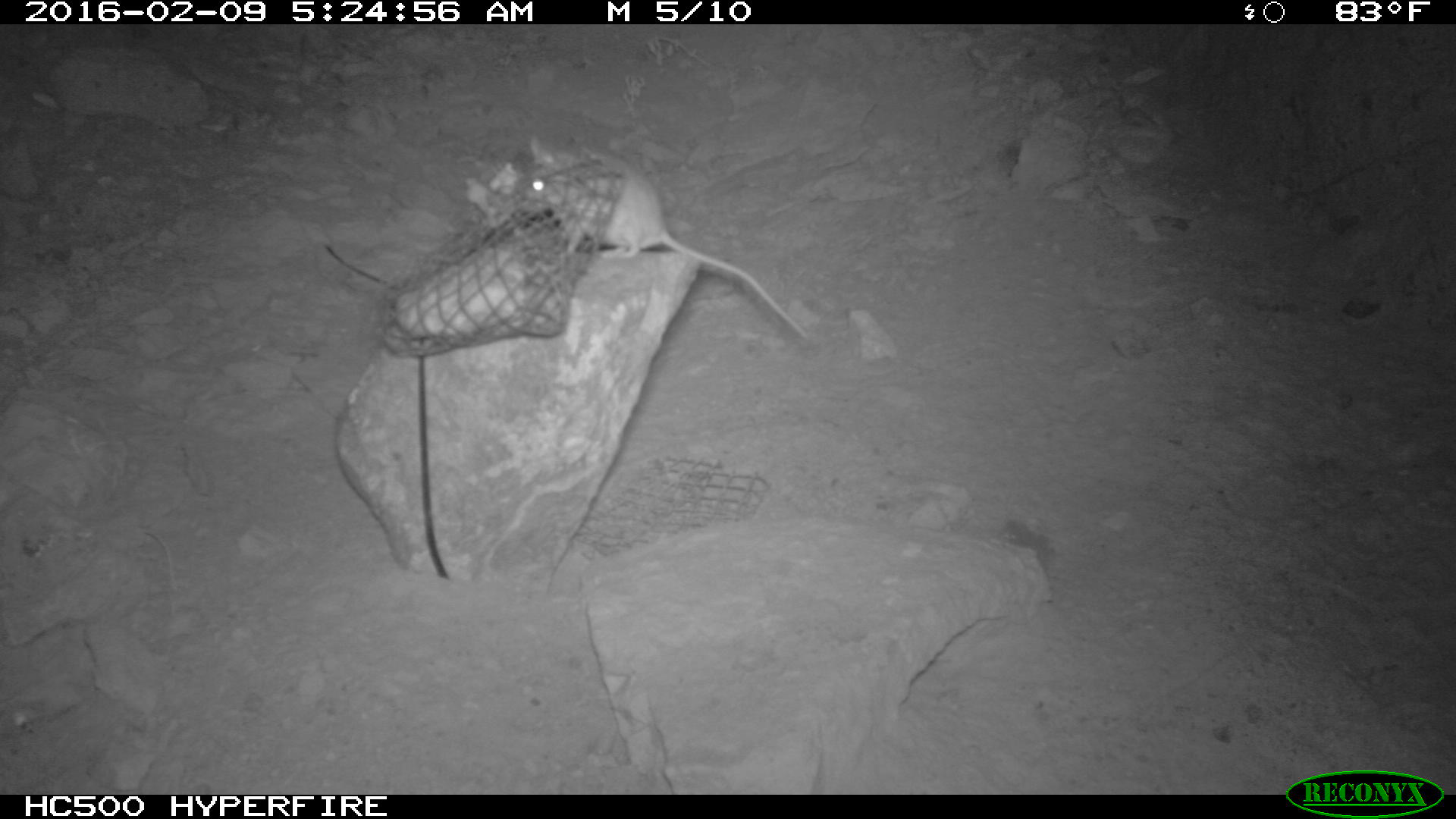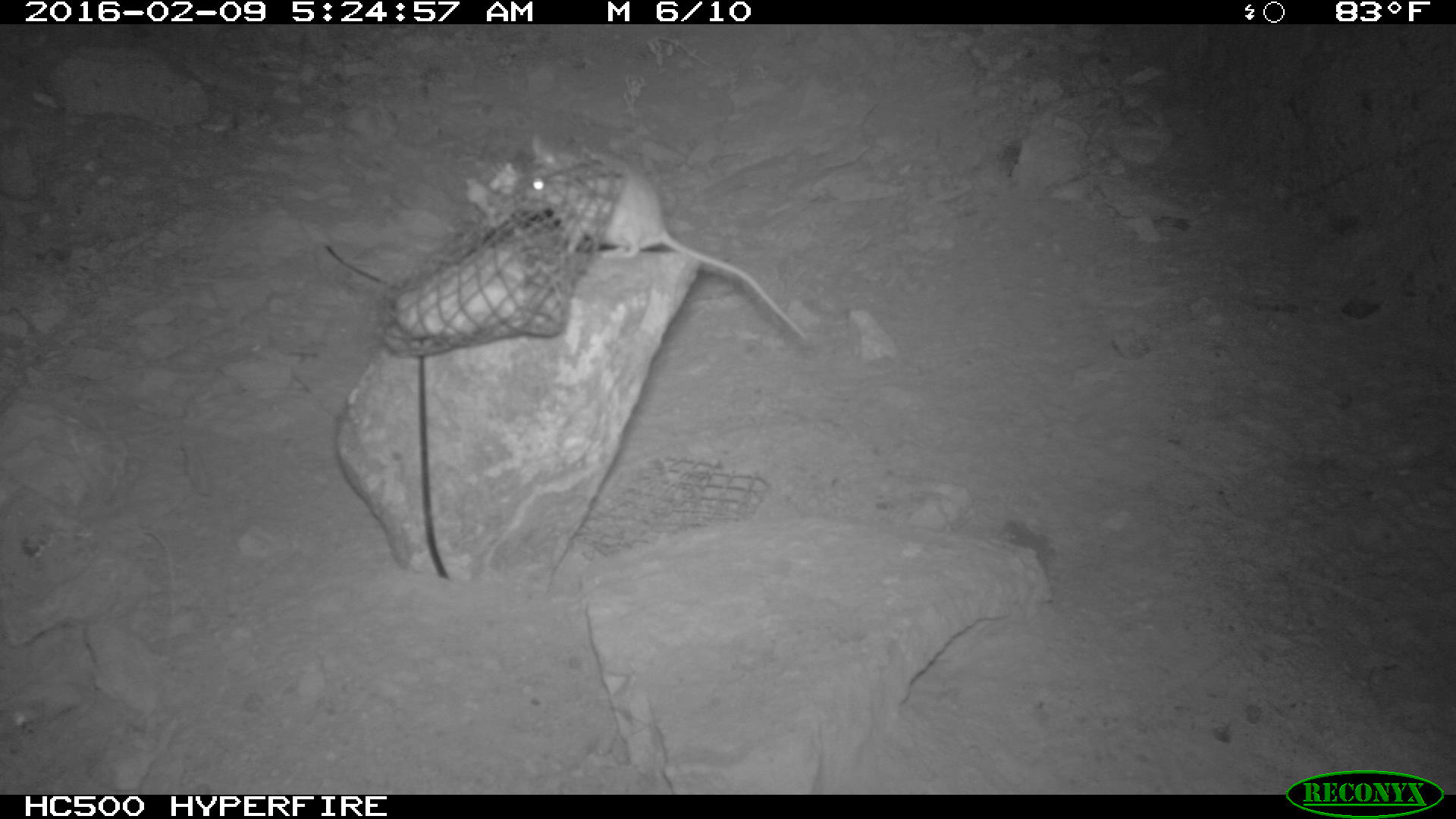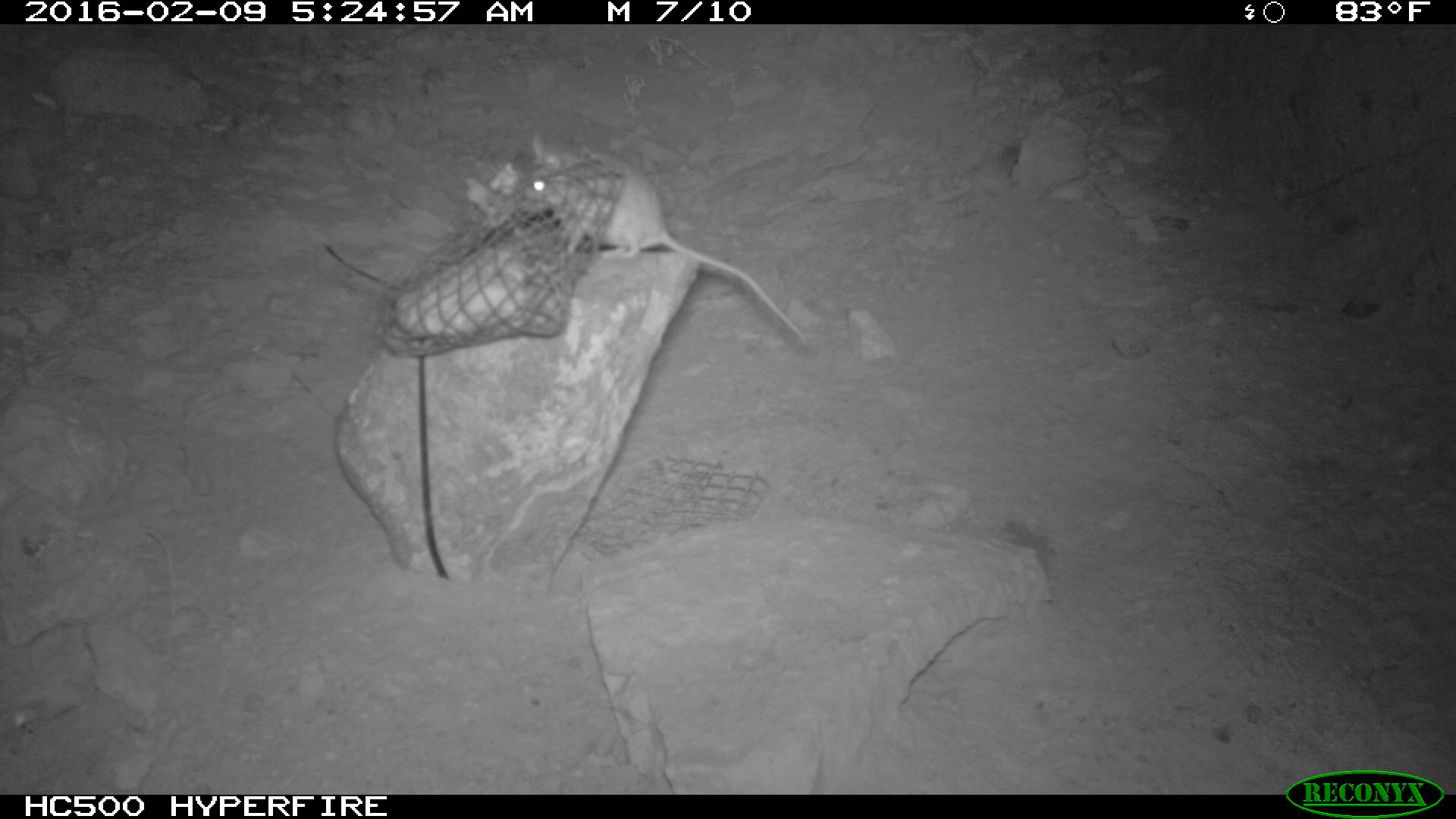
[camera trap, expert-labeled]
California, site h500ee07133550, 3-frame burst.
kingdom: Animalia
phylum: Chordata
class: Mammalia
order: Rodentia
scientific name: Rodentia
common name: rodent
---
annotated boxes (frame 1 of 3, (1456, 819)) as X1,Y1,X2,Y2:
rodent: 519,132,808,339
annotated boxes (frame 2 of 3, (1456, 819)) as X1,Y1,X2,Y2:
rodent: 507,136,814,344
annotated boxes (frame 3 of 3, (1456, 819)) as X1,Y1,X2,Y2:
rodent: 519,134,807,344